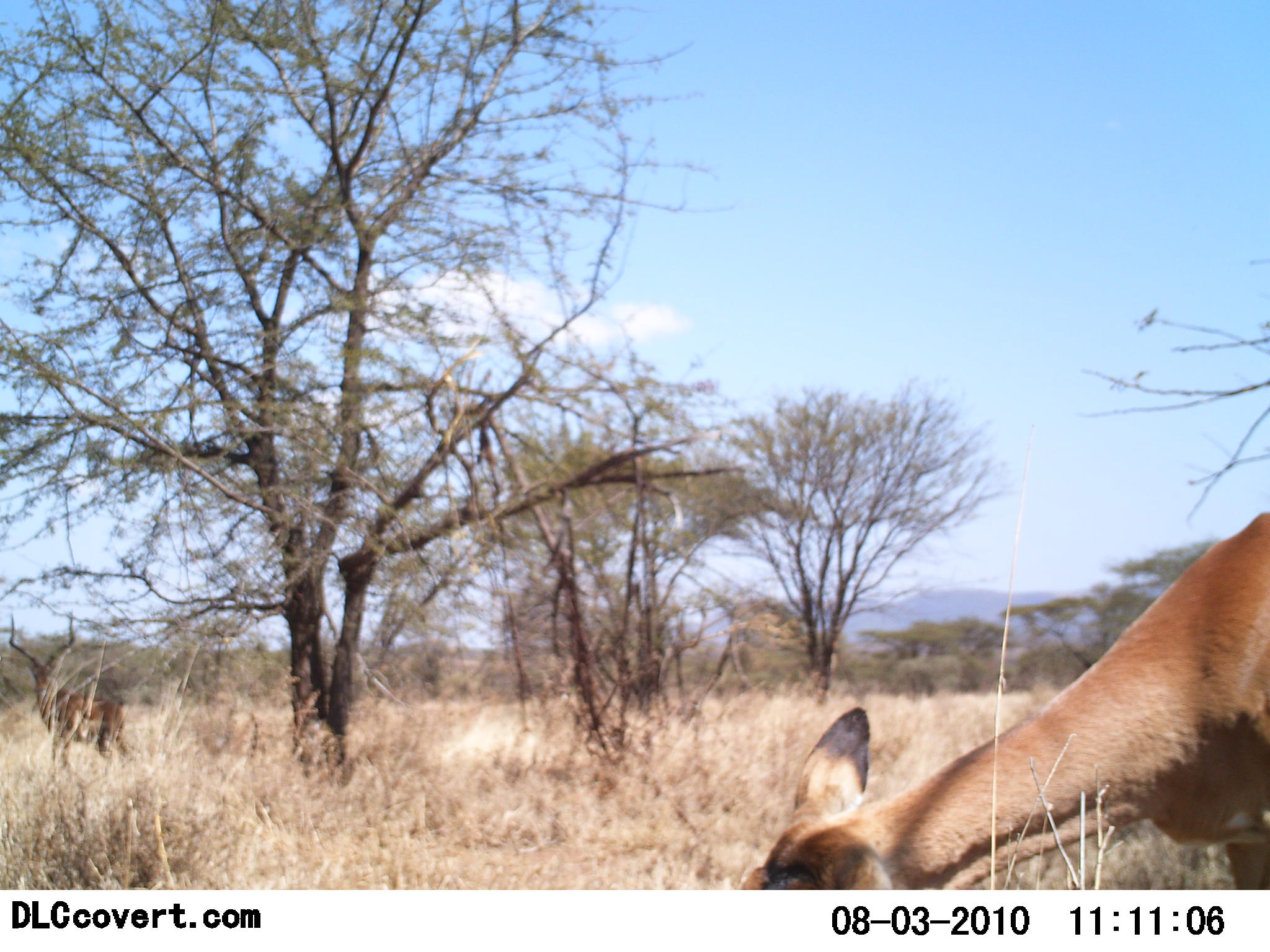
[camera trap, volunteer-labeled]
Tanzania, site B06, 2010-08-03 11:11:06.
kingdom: Animalia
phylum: Chordata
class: Mammalia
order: Artiodactyla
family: Bovidae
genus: Aepyceros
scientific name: Aepyceros melampus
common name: impala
Impala (Aepyceros melampus), count 2. Behavior (volunteer vote fractions): standing 88%, resting 0%, moving 6%, interacting 0%. Young present (vote fraction): 0%. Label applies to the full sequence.